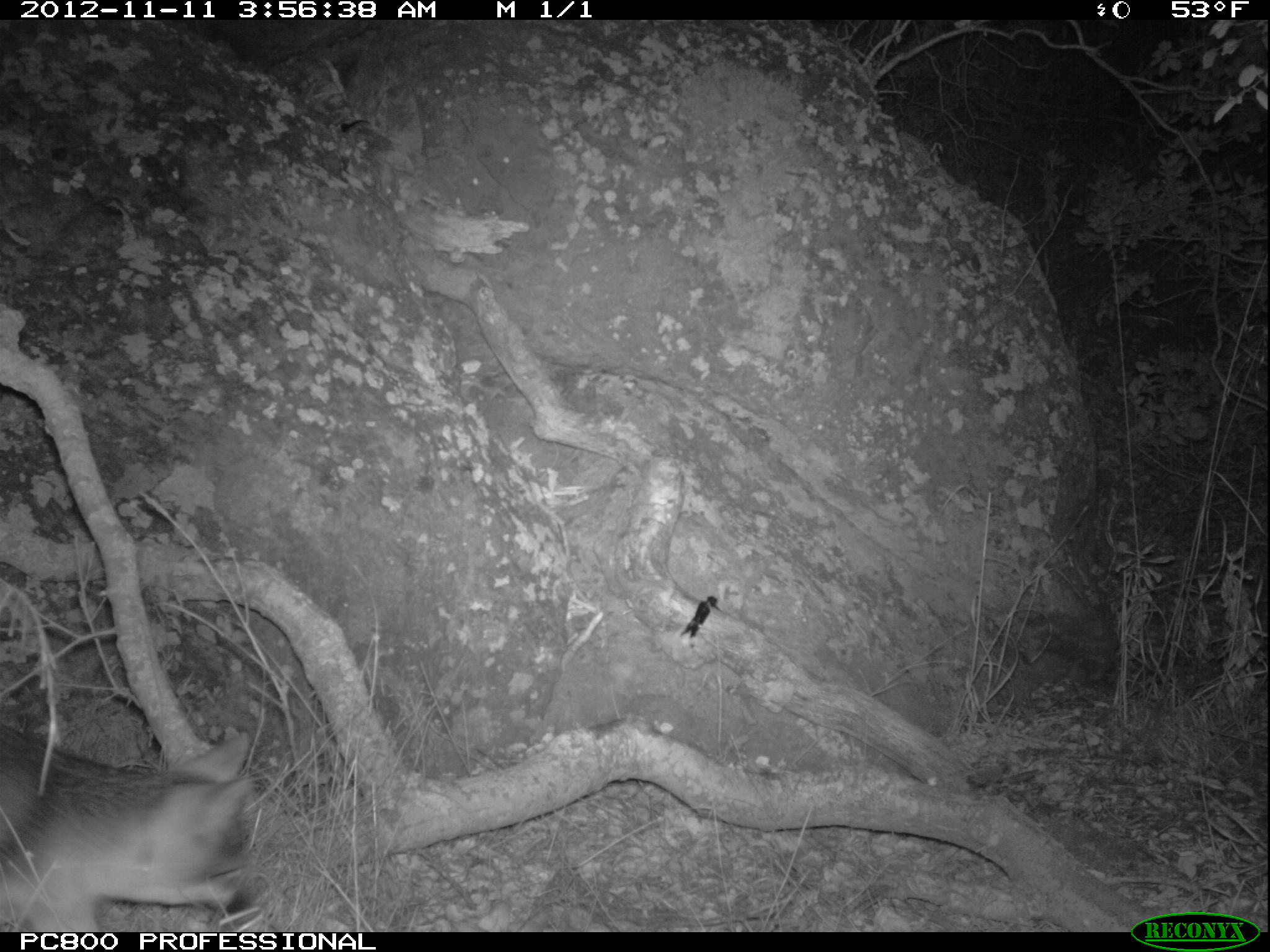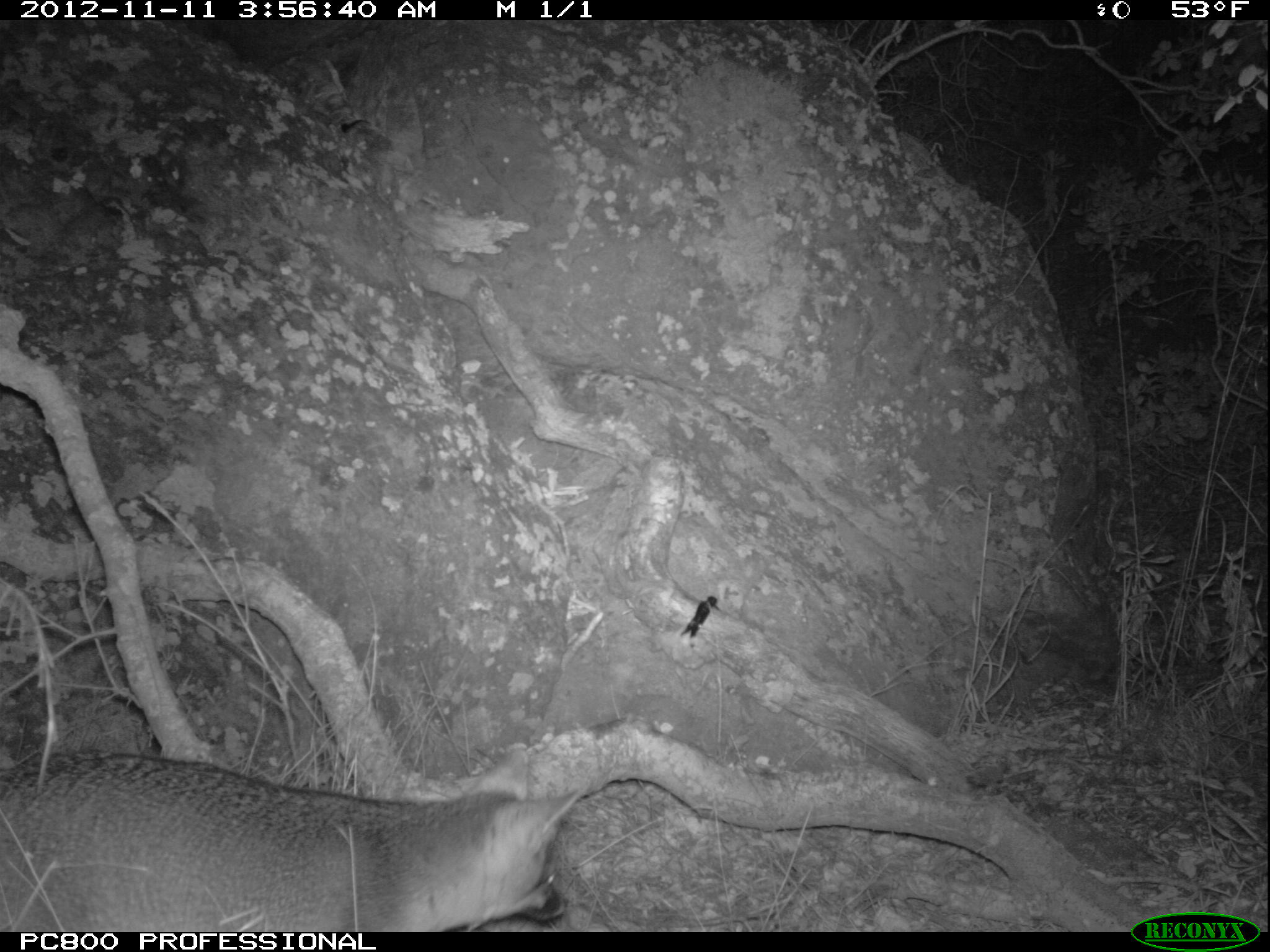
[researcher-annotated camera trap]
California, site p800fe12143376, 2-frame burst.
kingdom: Animalia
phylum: Chordata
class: Mammalia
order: Carnivora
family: Canidae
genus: Urocyon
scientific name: Urocyon littoralis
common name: island fox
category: fox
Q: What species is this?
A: Fox (island fox) (Urocyon littoralis).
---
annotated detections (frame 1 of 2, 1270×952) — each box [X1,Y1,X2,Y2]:
fox: [0,732,252,932]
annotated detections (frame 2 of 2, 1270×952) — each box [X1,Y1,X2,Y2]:
fox: [0,745,580,932]